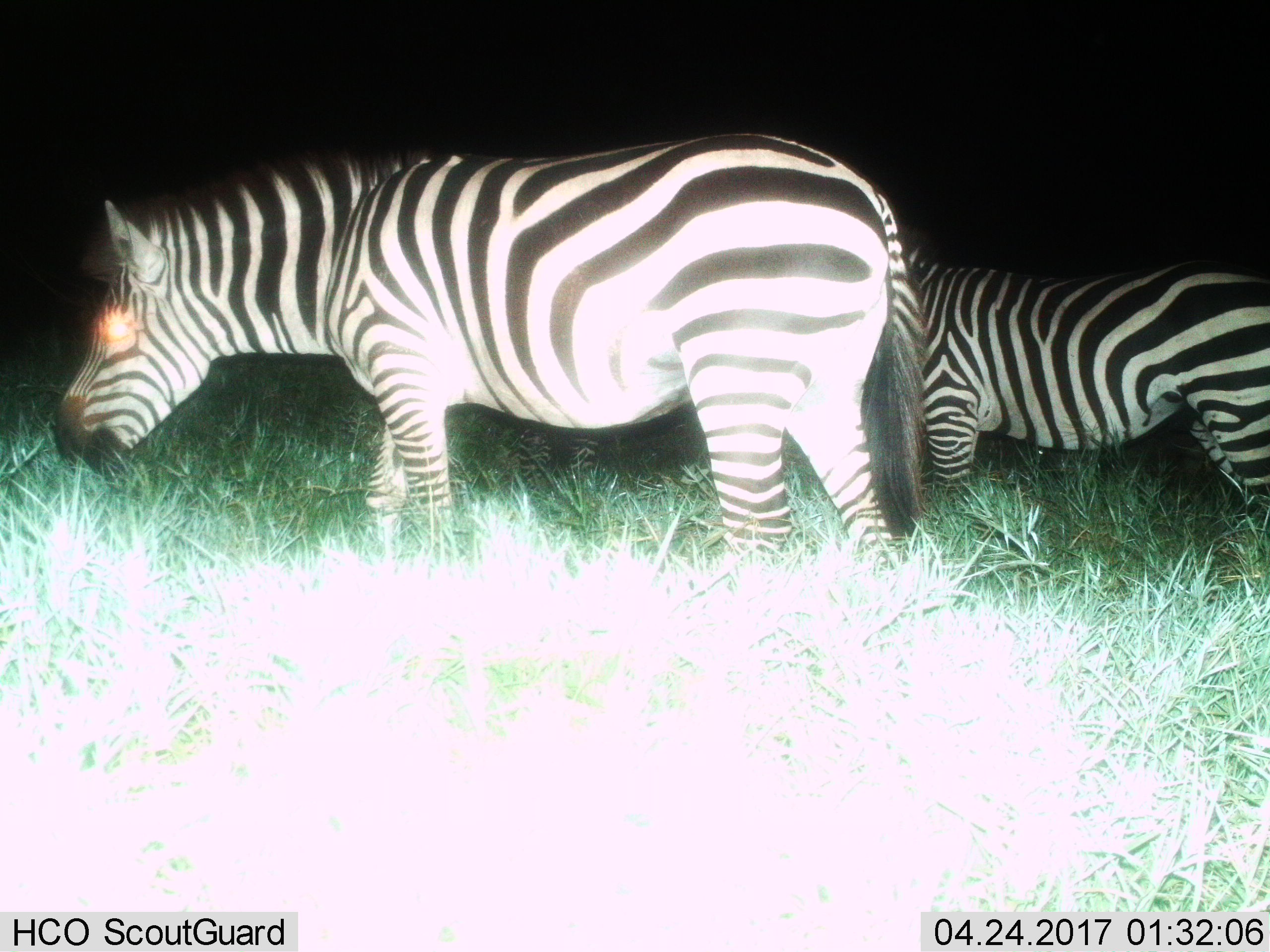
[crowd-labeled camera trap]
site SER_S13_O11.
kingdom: Animalia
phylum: Chordata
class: Mammalia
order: Perissodactyla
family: Equidae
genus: Equus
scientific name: Equus quagga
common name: plains zebra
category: zebraplains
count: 2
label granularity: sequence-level